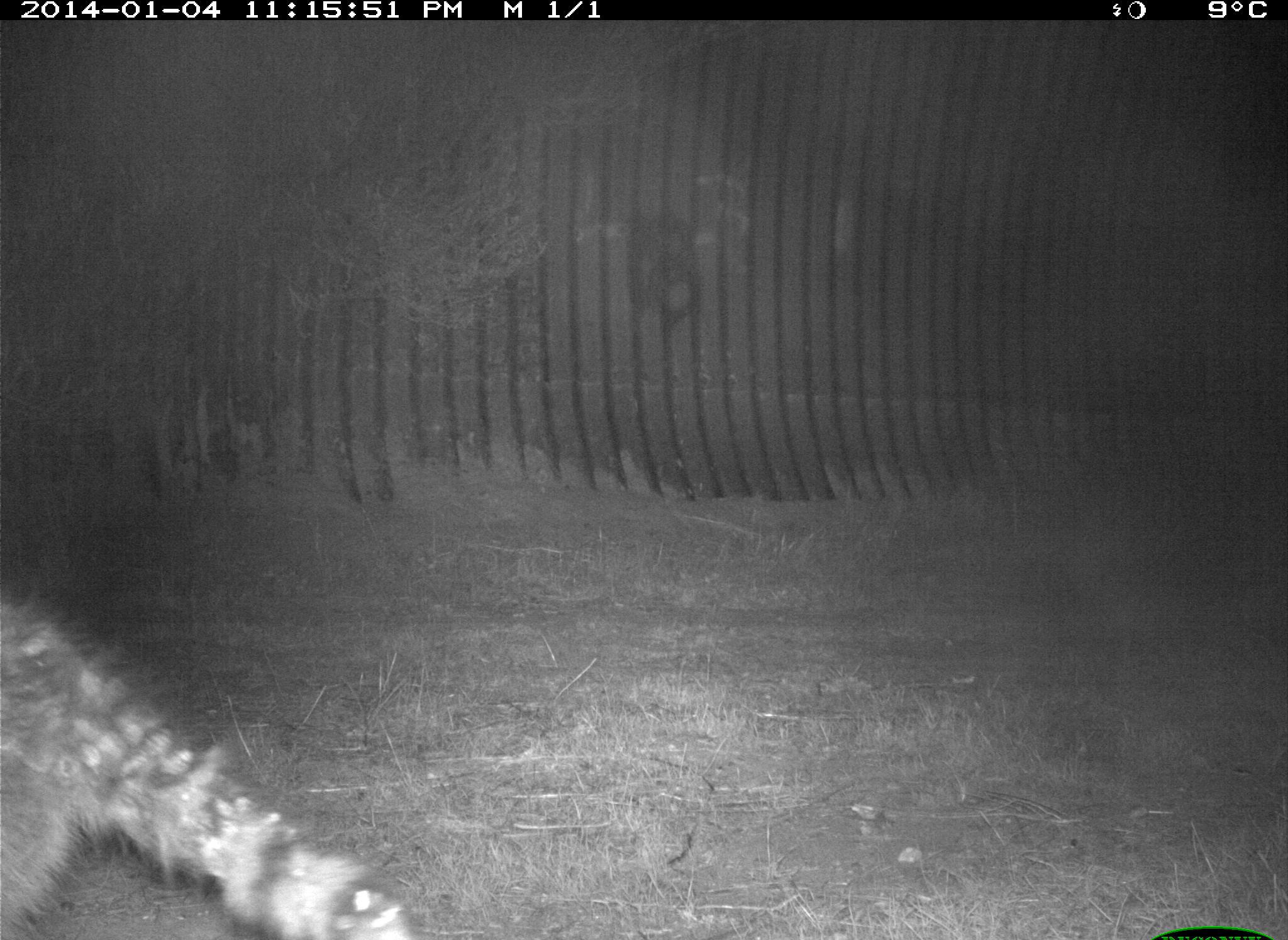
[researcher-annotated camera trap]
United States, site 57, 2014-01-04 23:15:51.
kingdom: Animalia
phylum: Chordata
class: Mammalia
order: Carnivora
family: Procyonidae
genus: Procyon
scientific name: Procyon lotor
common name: raccoon